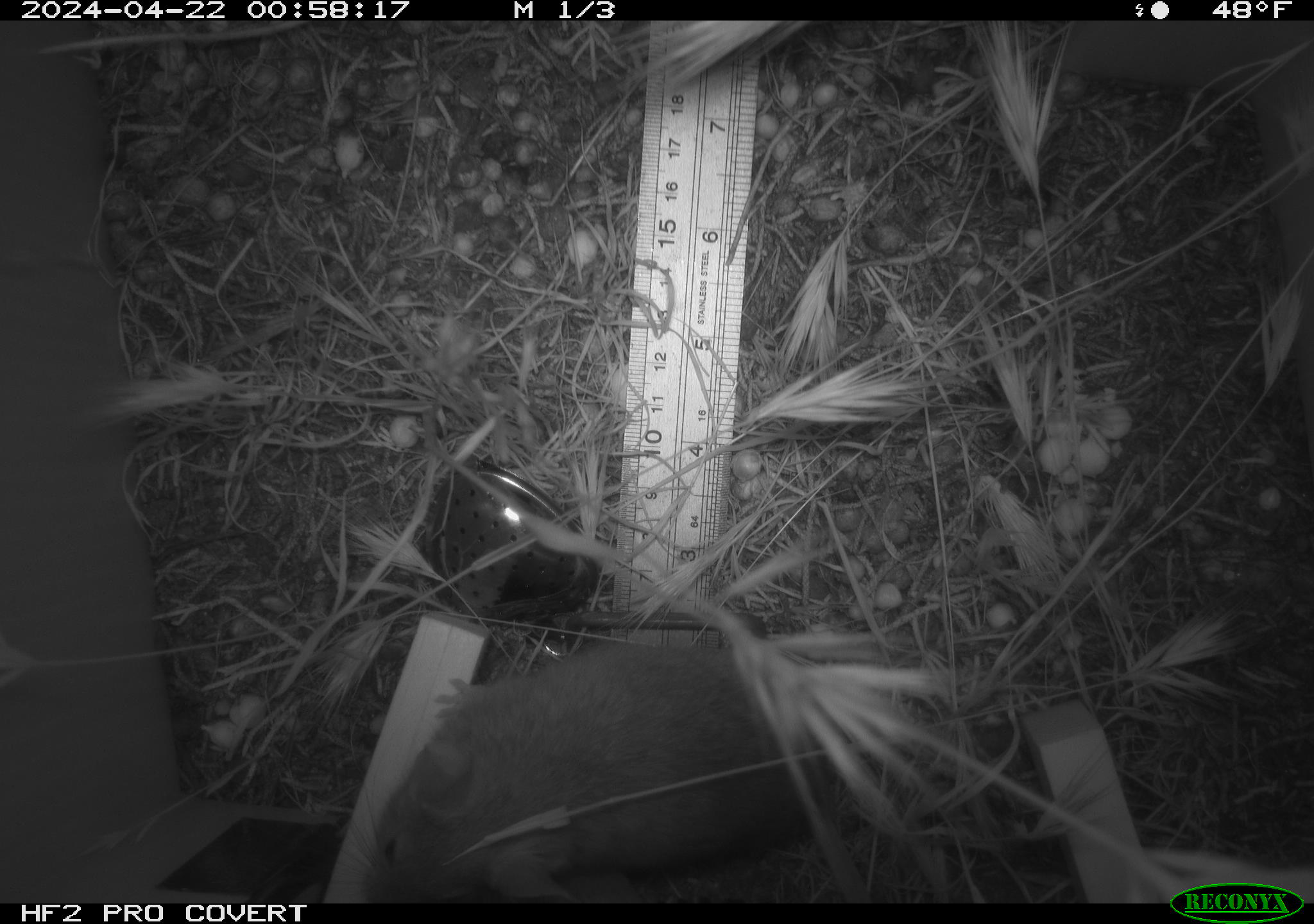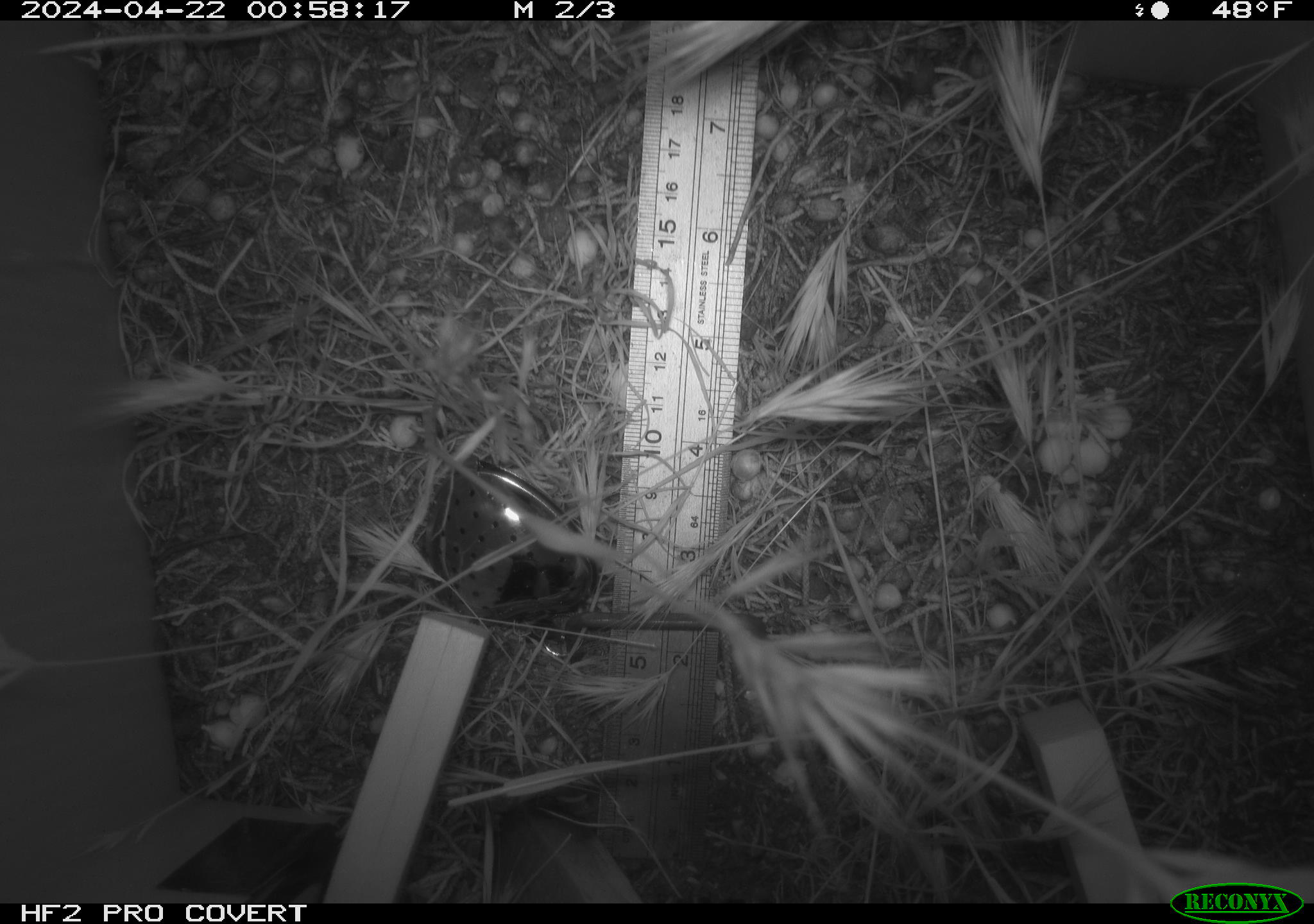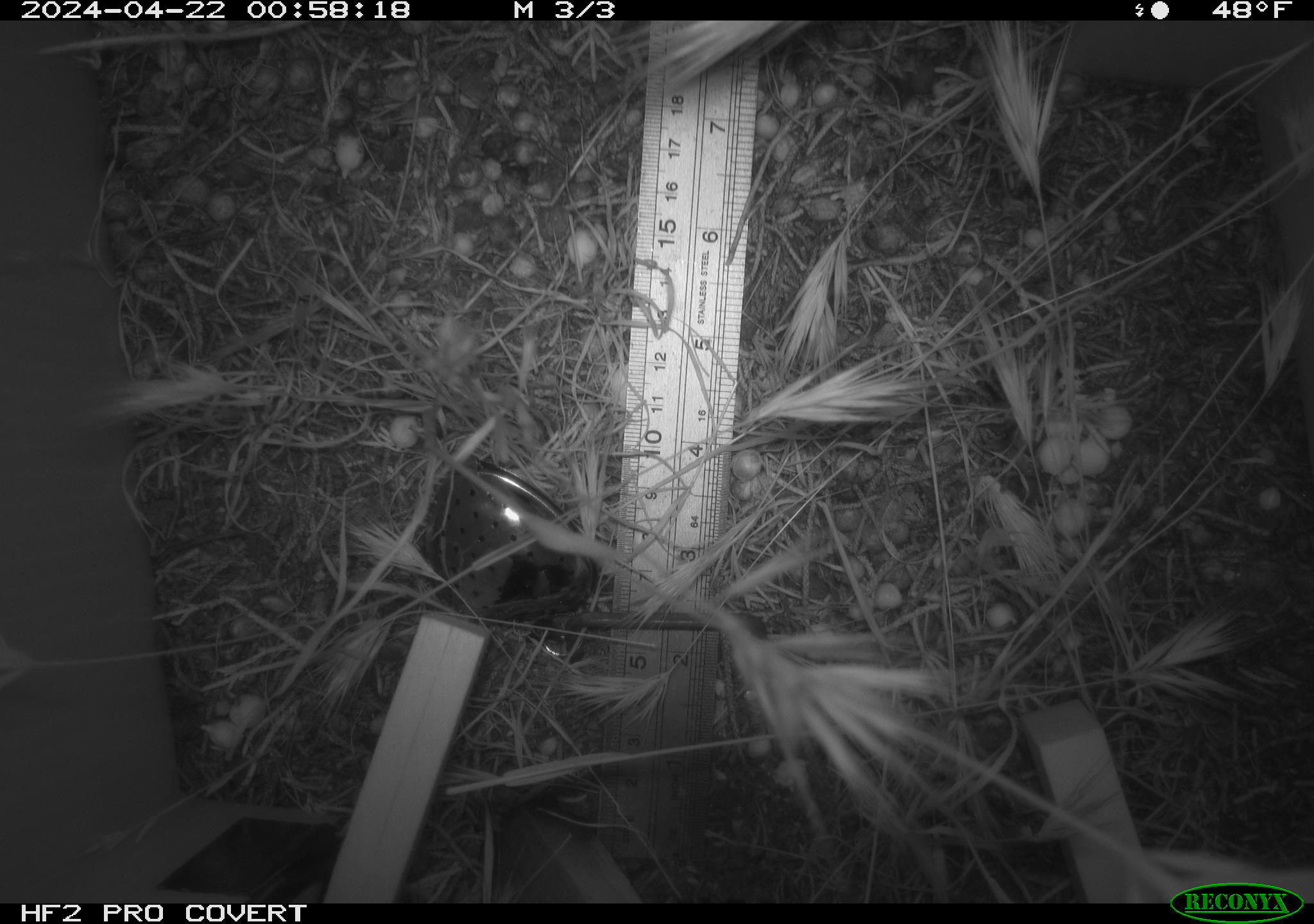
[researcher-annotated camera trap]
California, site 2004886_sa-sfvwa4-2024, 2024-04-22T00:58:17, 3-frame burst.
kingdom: Animalia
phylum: Chordata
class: Mammalia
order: Rodentia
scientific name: Rodentia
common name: mouse species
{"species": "mouse species (Rodentia)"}